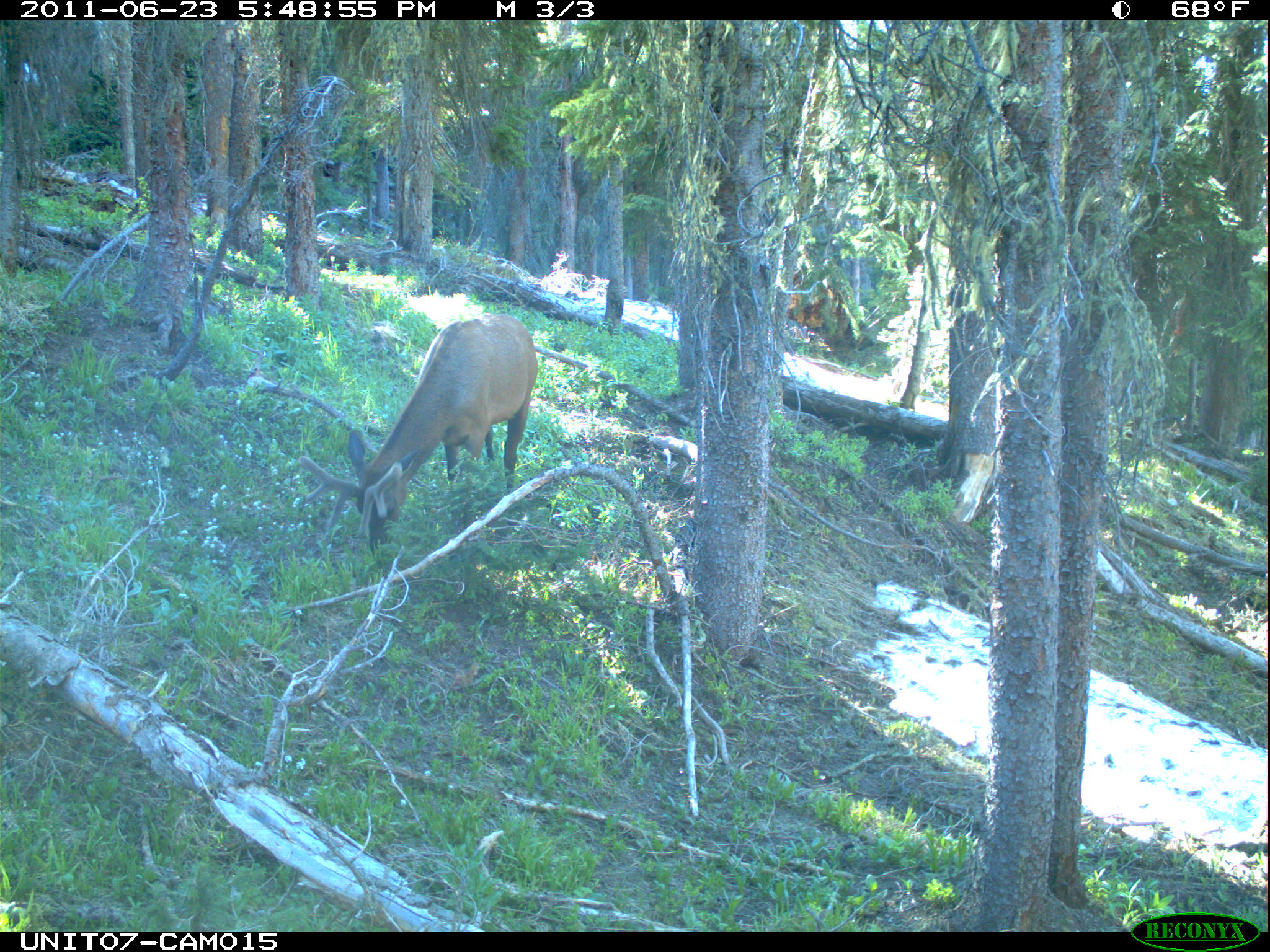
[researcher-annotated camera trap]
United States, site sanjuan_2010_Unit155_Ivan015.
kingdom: Animalia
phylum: Chordata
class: Mammalia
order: Artiodactyla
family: Cervidae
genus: Cervus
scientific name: Cervus elaphus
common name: red deer